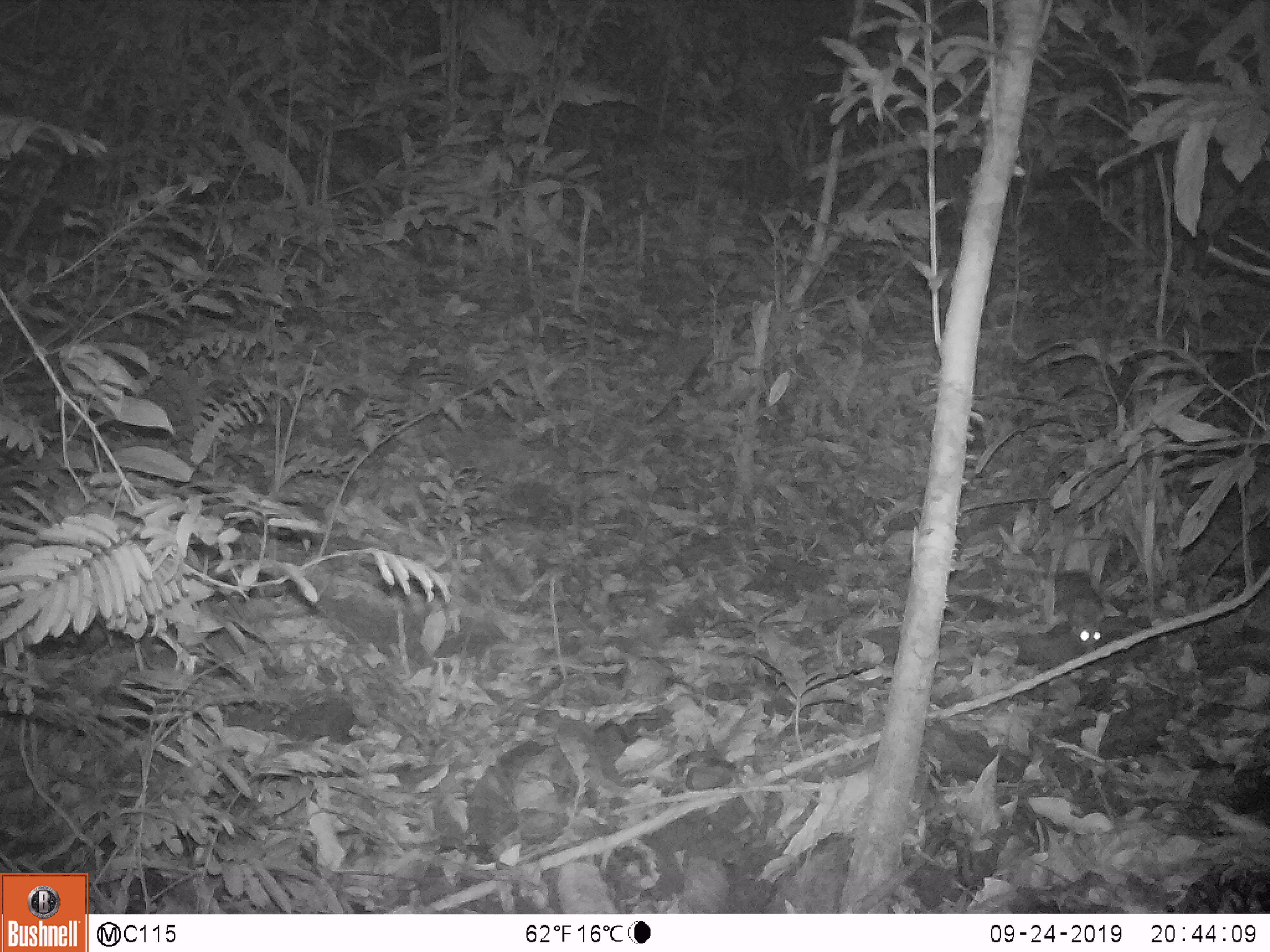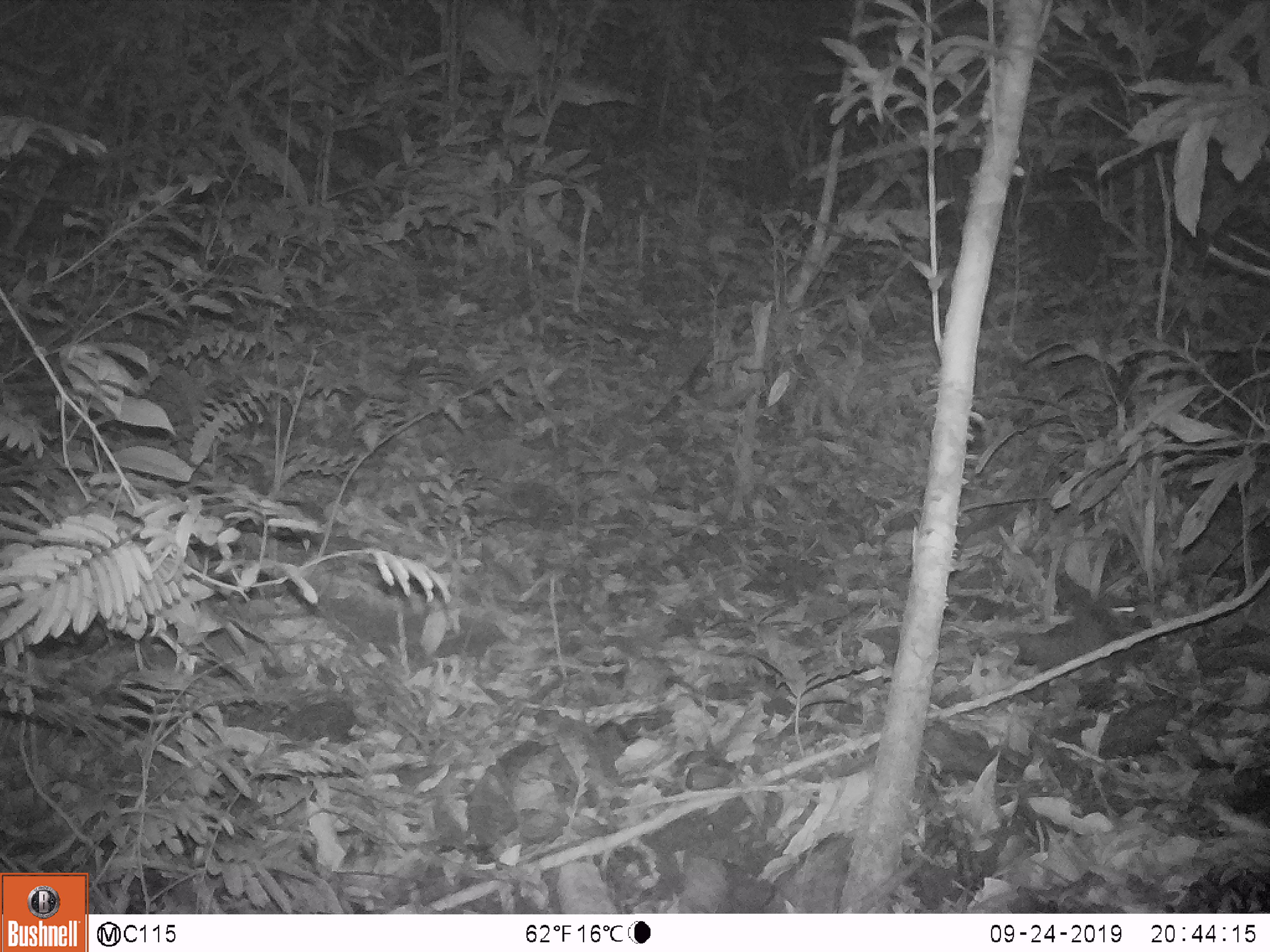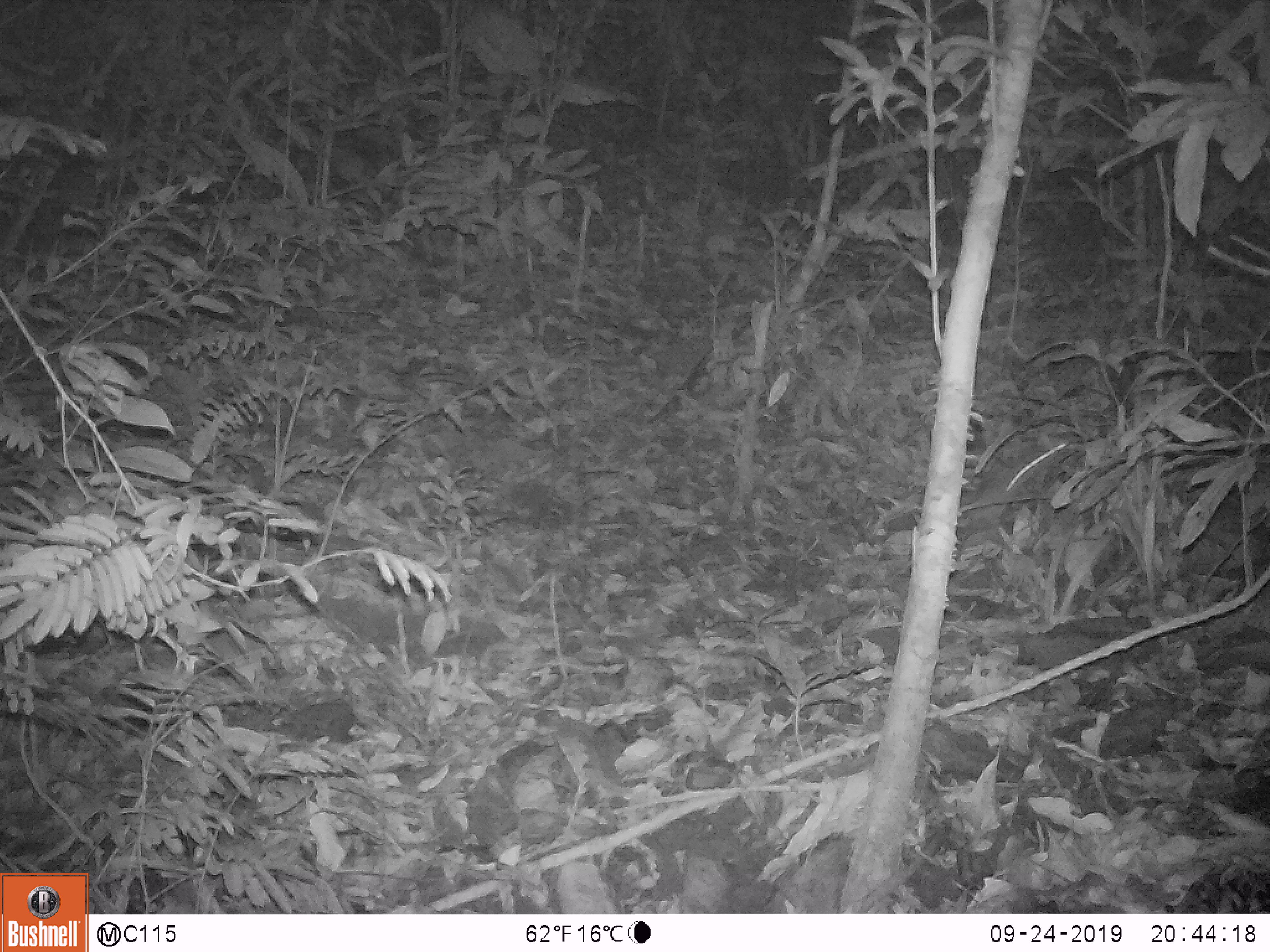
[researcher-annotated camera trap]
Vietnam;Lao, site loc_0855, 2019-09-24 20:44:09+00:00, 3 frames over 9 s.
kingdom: Animalia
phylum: Chordata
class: Mammalia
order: Rodentia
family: Muridae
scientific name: Muridae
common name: old-world mice and rats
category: unidentified murid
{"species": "unidentified murid (old-world mice and rats) (Muridae)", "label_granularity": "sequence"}